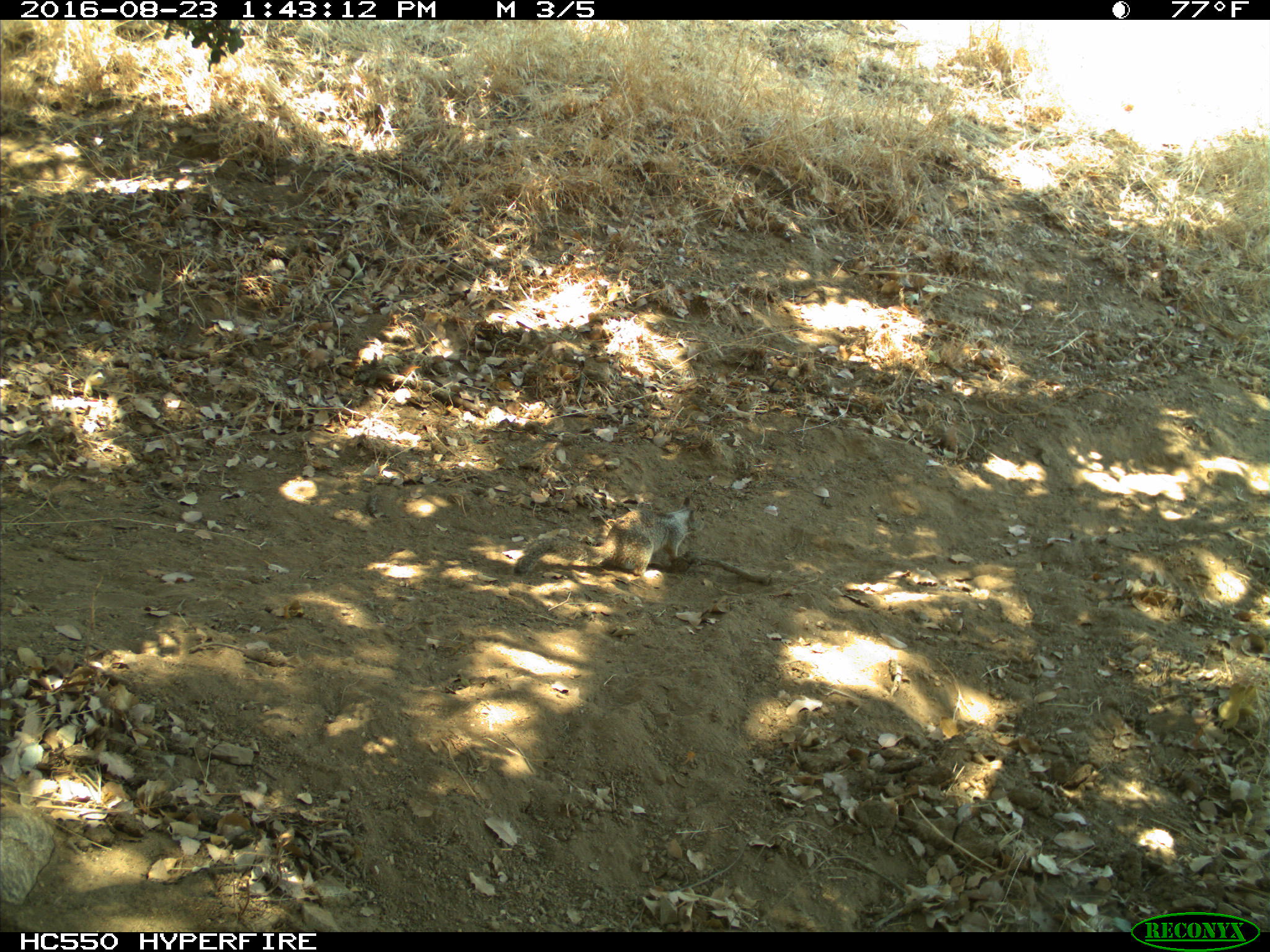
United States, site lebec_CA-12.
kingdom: Animalia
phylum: Chordata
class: Mammalia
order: Rodentia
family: Sciuridae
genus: Otospermophilus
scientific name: Otospermophilus beecheyi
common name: california ground squirrel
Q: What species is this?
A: Otospermophilus beecheyi (california ground squirrel).